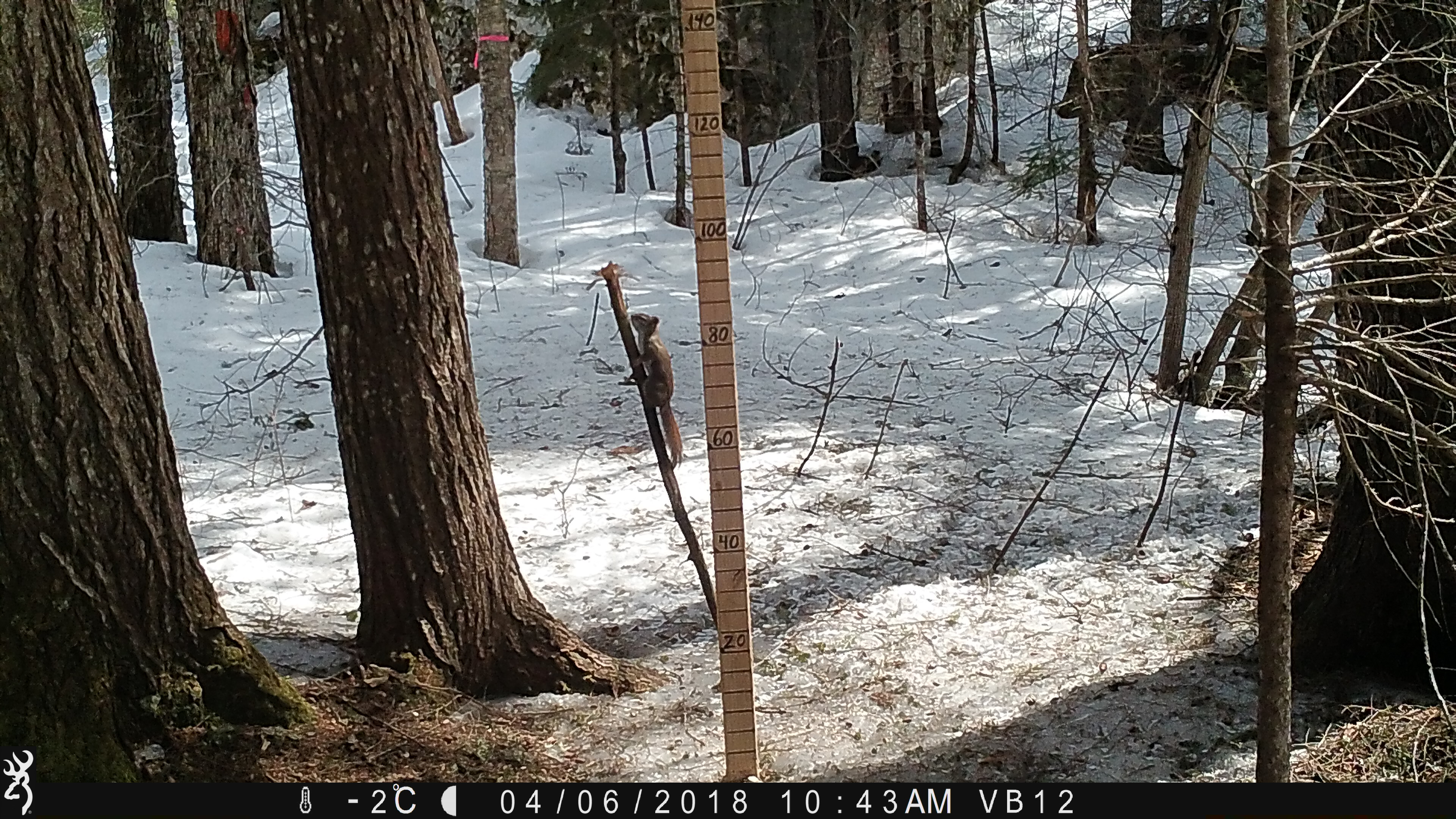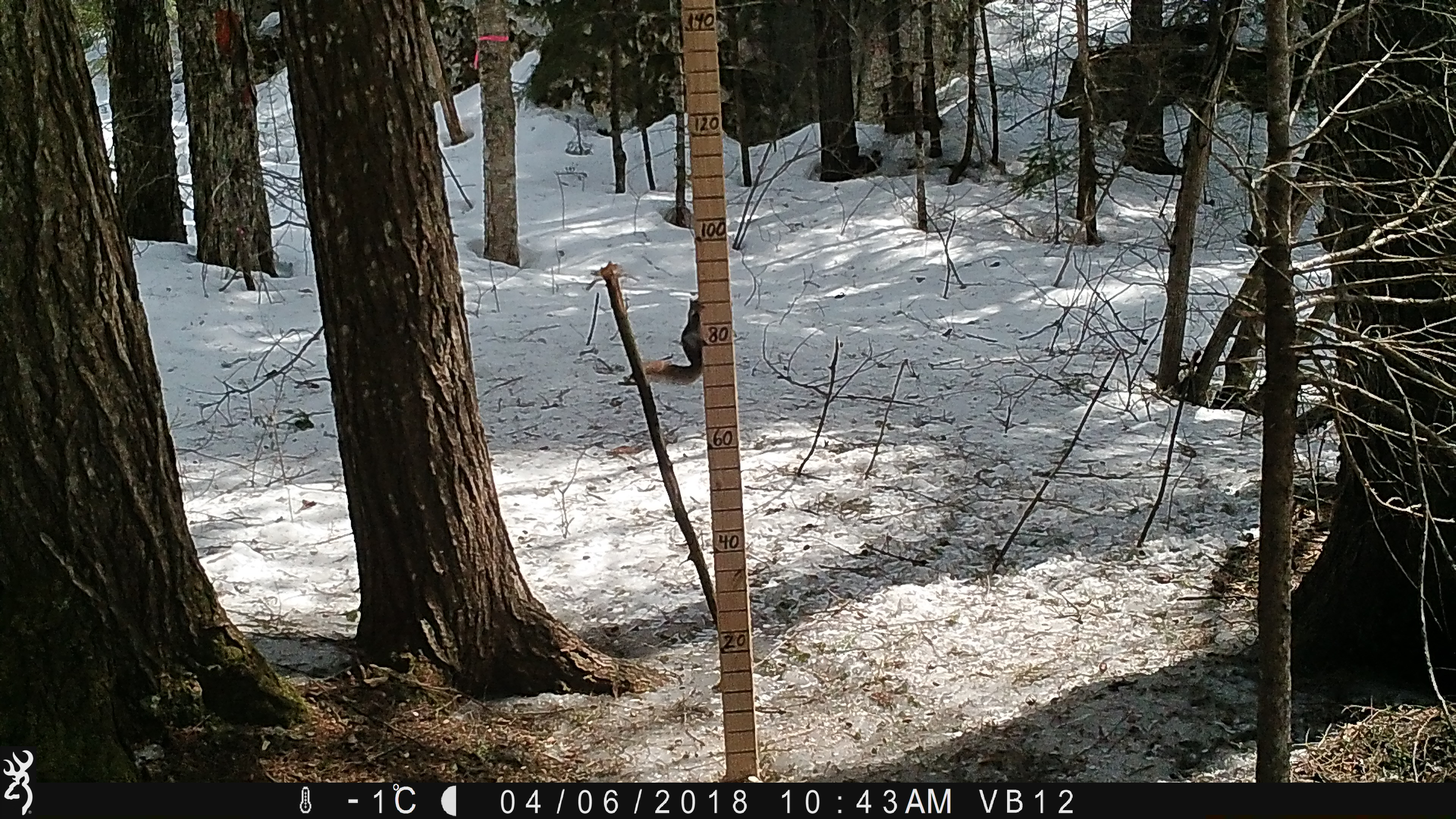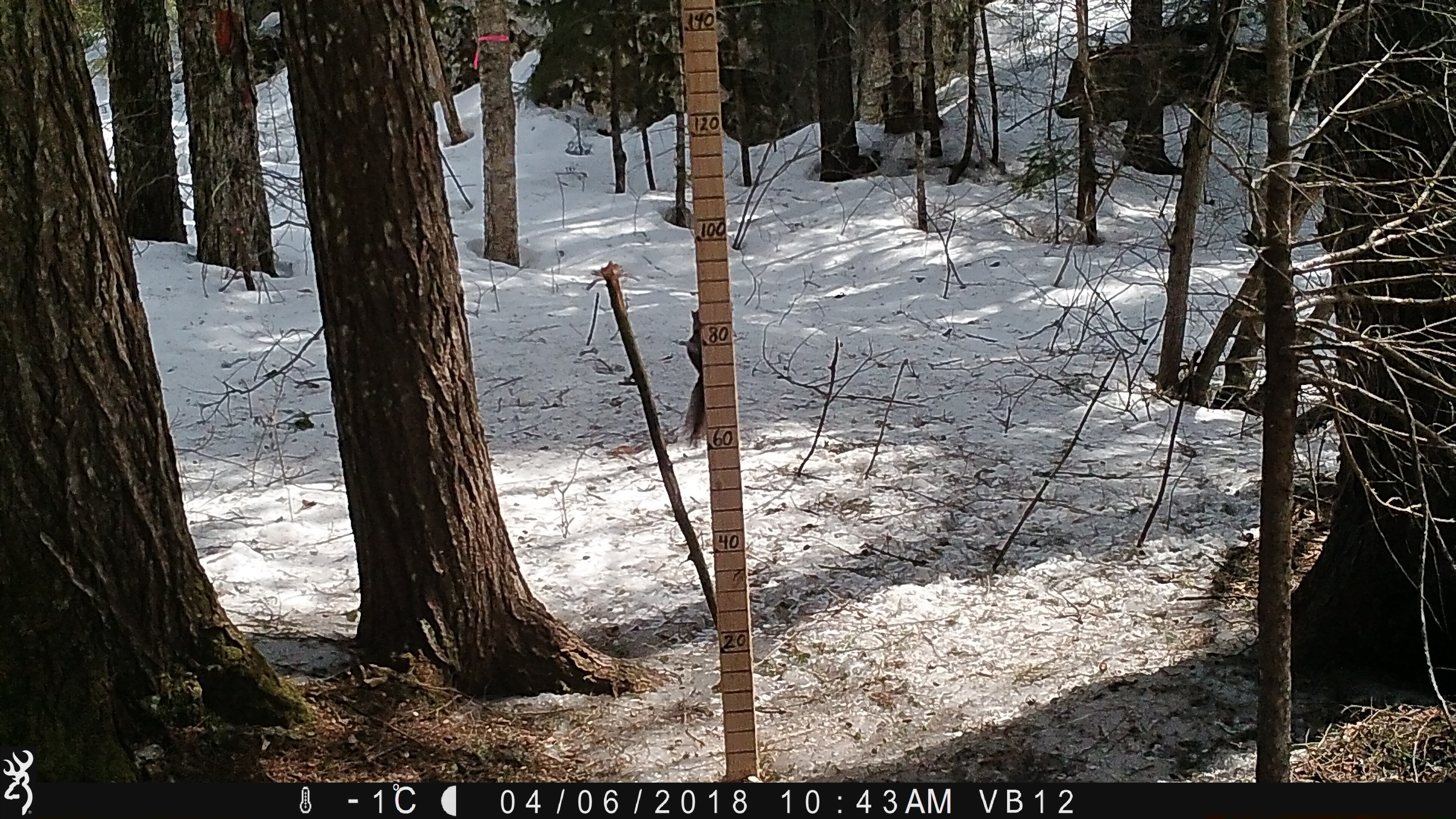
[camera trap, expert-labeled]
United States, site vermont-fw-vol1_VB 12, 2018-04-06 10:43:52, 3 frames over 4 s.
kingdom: Animalia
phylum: Chordata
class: Mammalia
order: Rodentia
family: Sciuridae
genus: Tamiasciurus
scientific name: Tamiasciurus hudsonicus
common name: red squirrel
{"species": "red squirrel (Tamiasciurus hudsonicus)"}